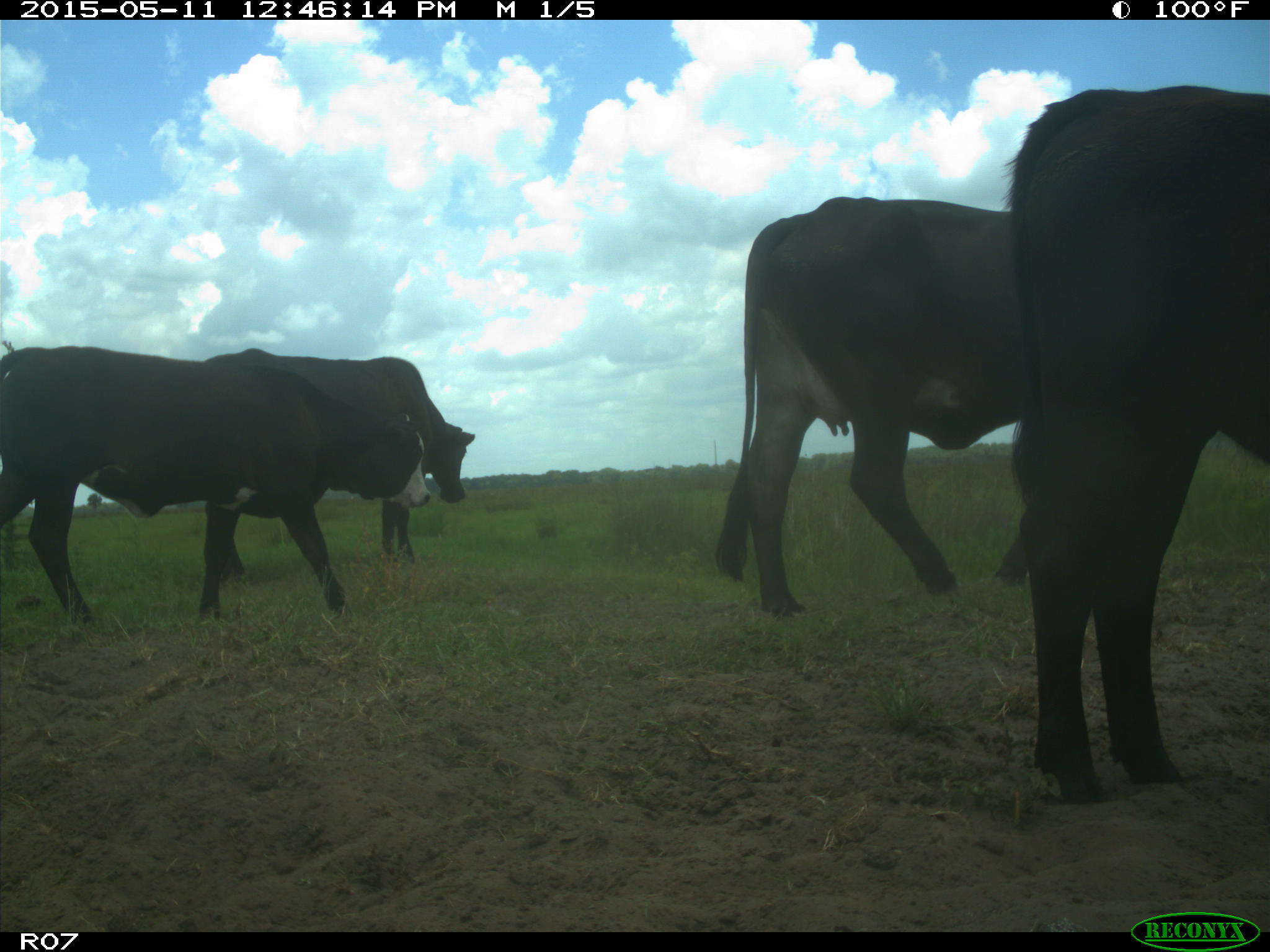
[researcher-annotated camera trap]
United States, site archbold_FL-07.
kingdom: Animalia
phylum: Chordata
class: Mammalia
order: Artiodactyla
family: Bovidae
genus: Bos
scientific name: Bos taurus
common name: domestic cow